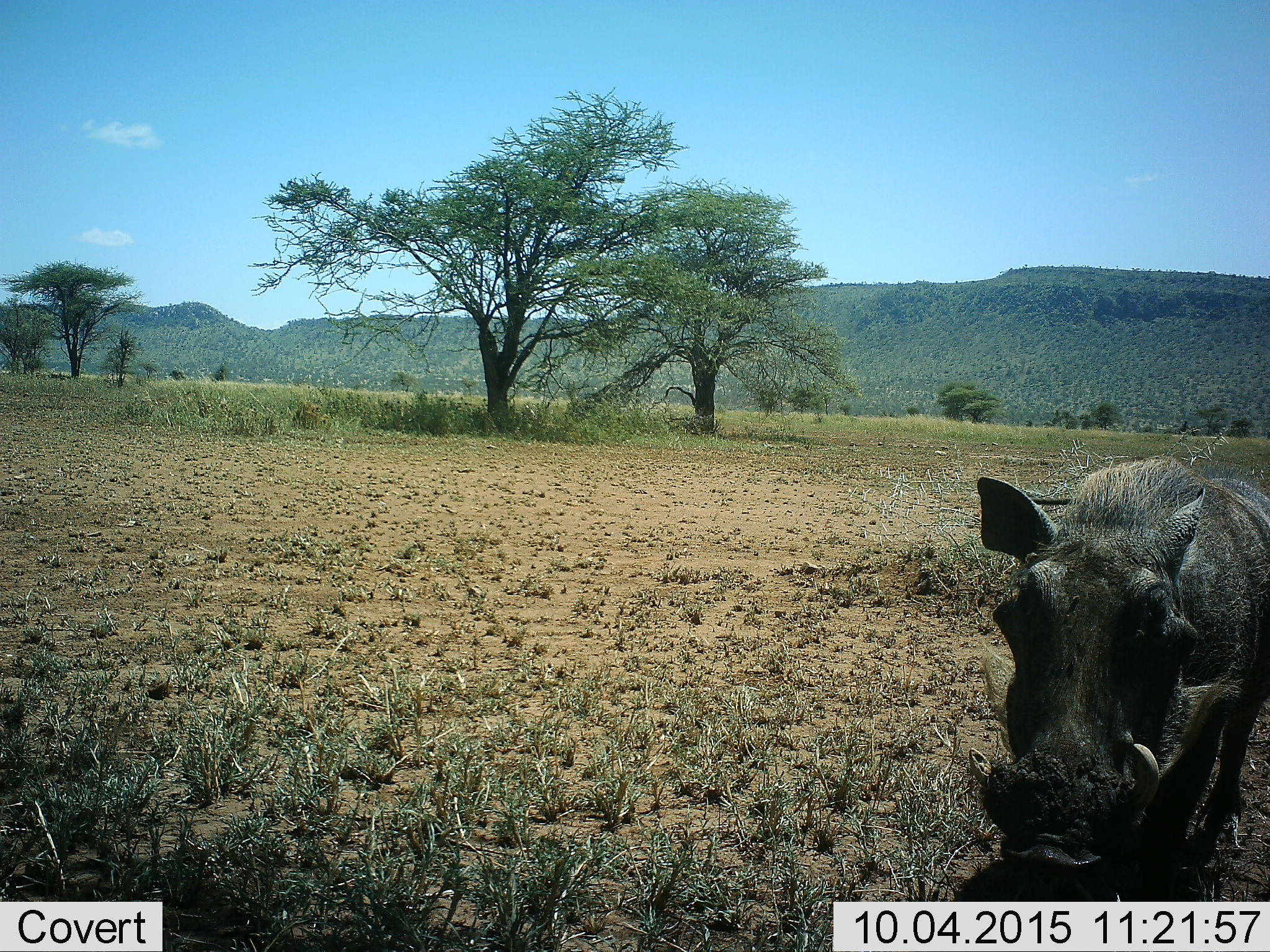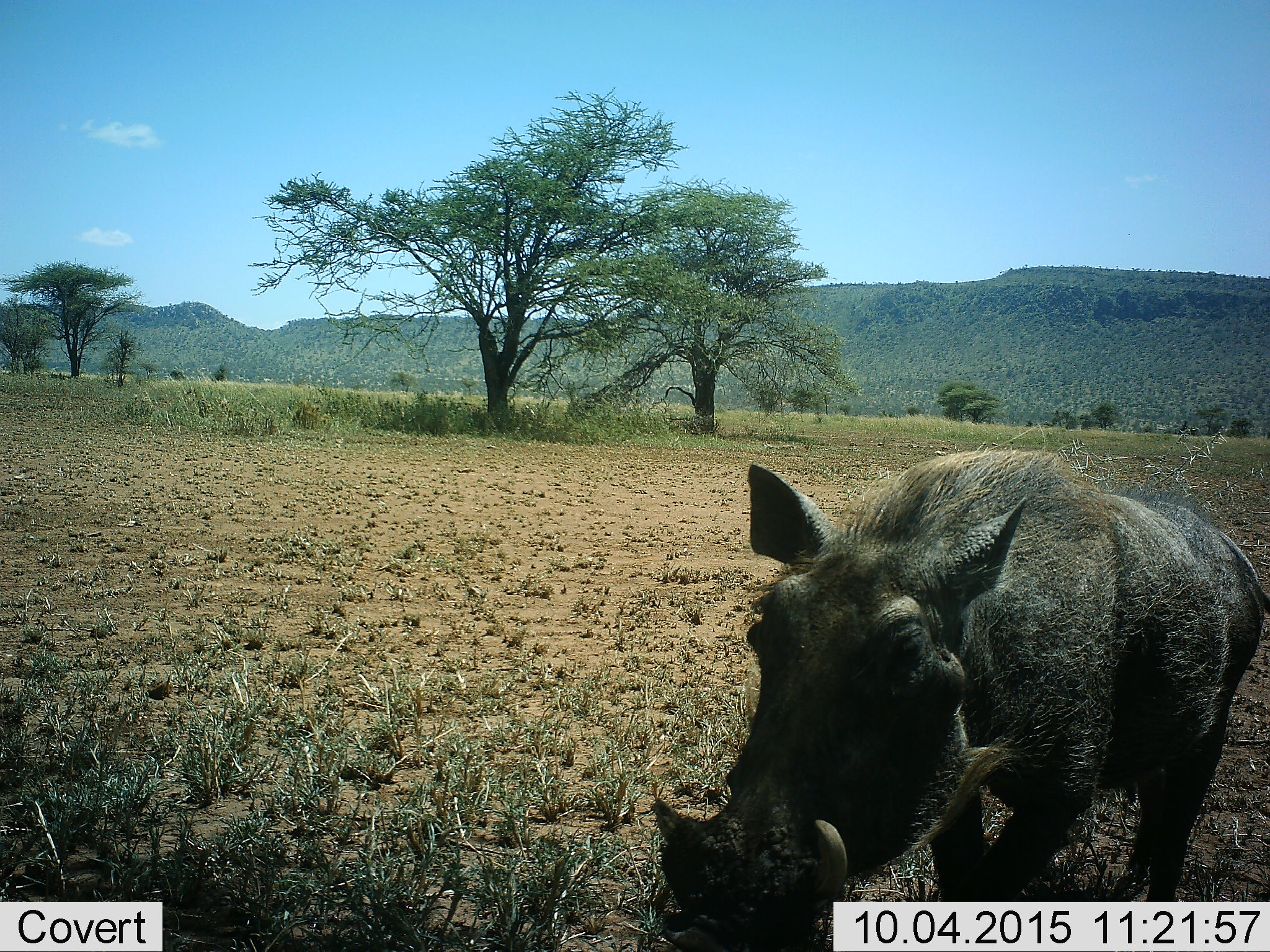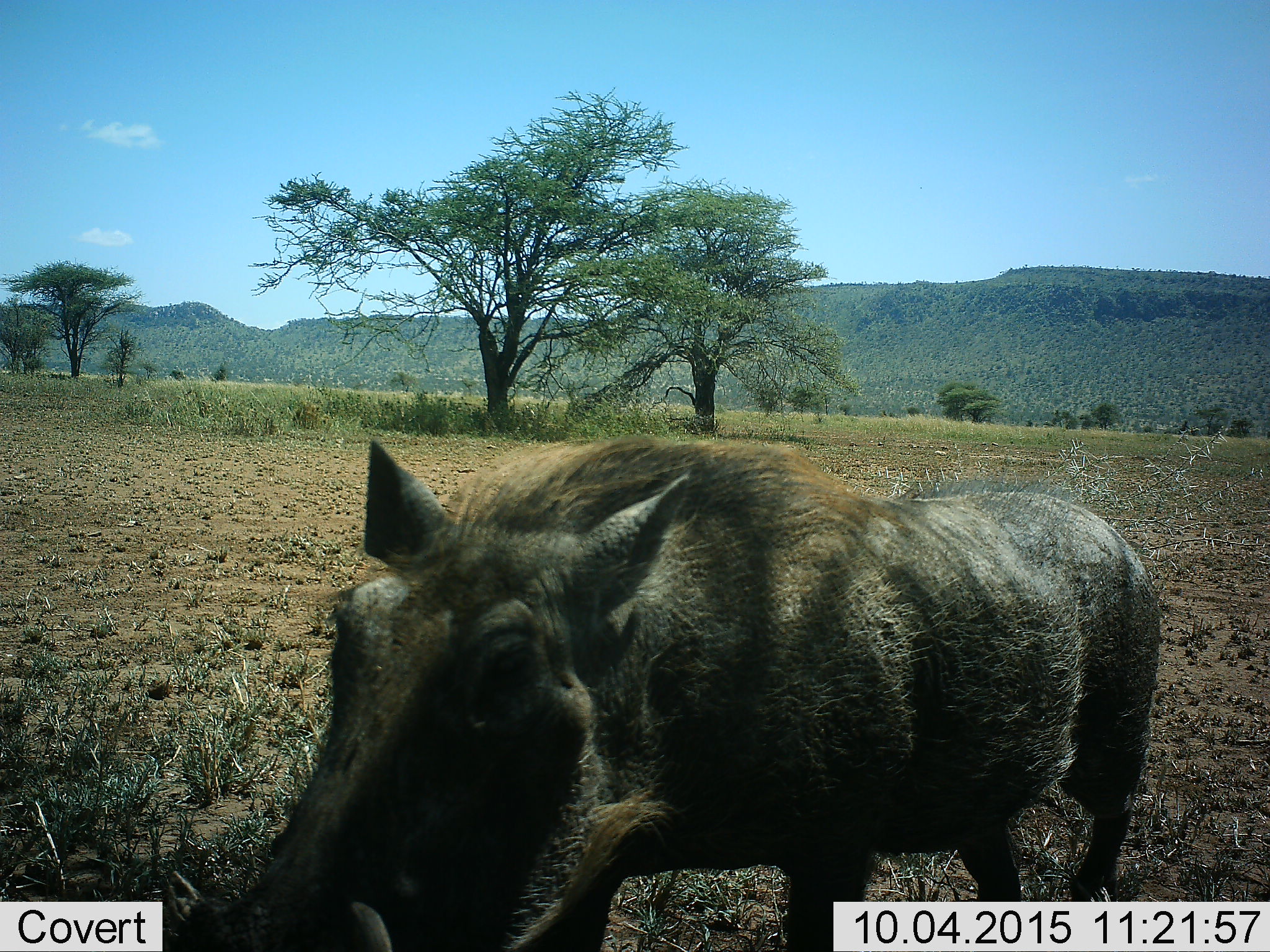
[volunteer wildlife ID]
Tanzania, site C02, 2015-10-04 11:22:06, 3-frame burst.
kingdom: Animalia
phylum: Chordata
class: Mammalia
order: Artiodactyla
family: Suidae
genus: Phacochoerus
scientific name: Phacochoerus africanus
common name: warthog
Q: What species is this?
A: Warthog (Phacochoerus africanus).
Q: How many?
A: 1.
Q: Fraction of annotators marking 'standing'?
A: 50%.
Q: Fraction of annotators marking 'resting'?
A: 0%.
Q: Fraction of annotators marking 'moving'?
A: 56%.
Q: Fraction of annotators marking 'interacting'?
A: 6%.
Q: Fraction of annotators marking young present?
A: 0%.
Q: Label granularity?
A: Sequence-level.